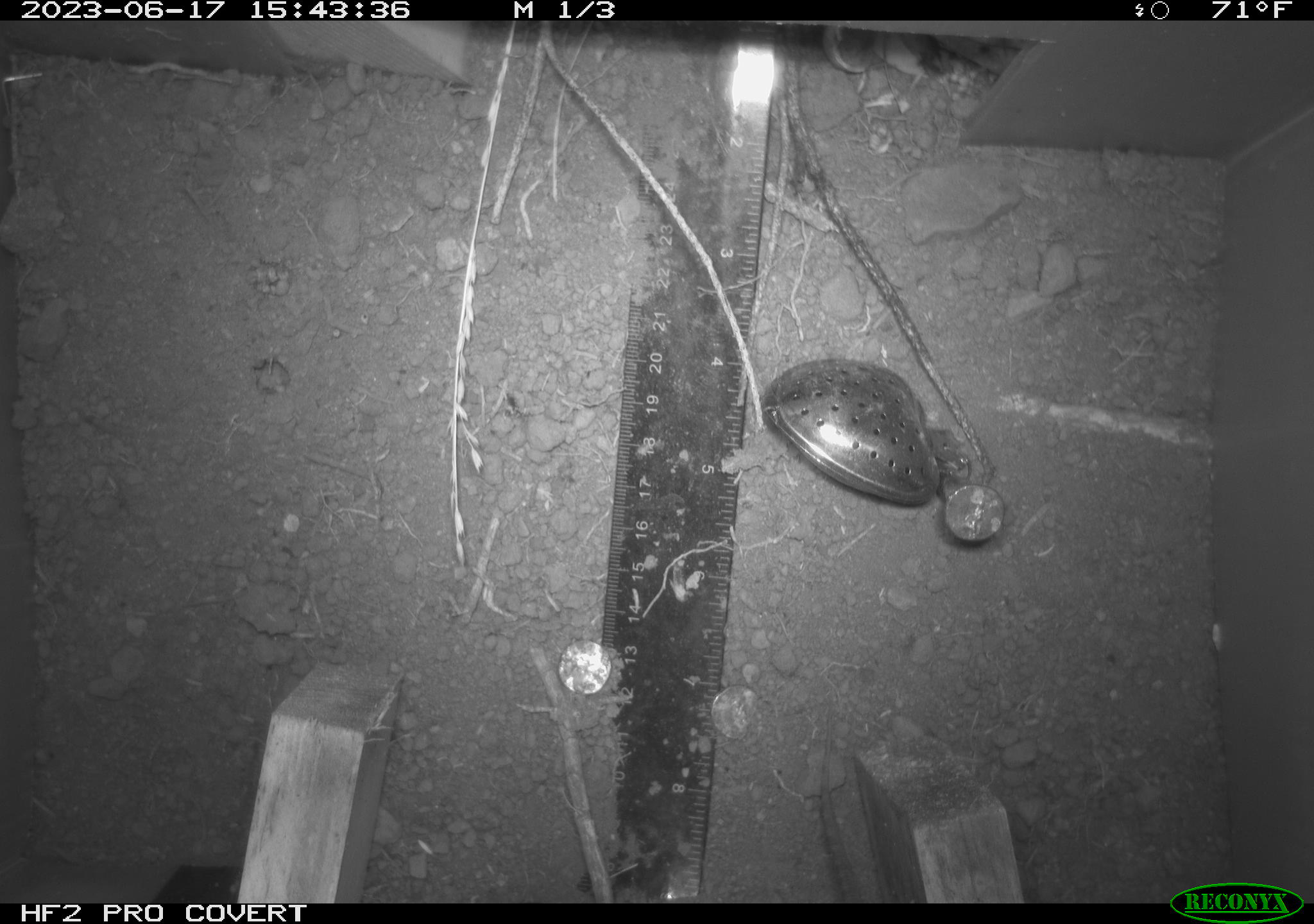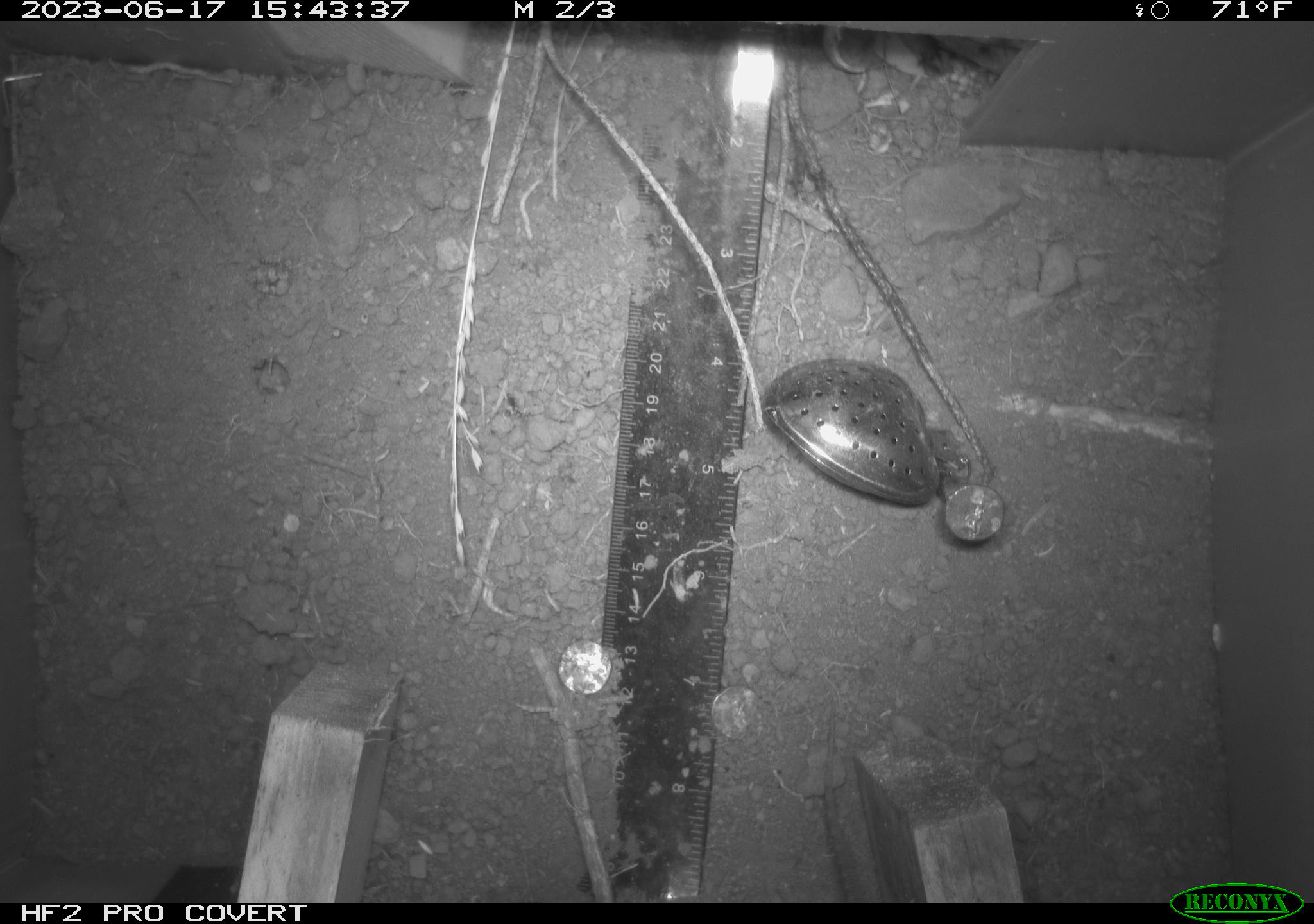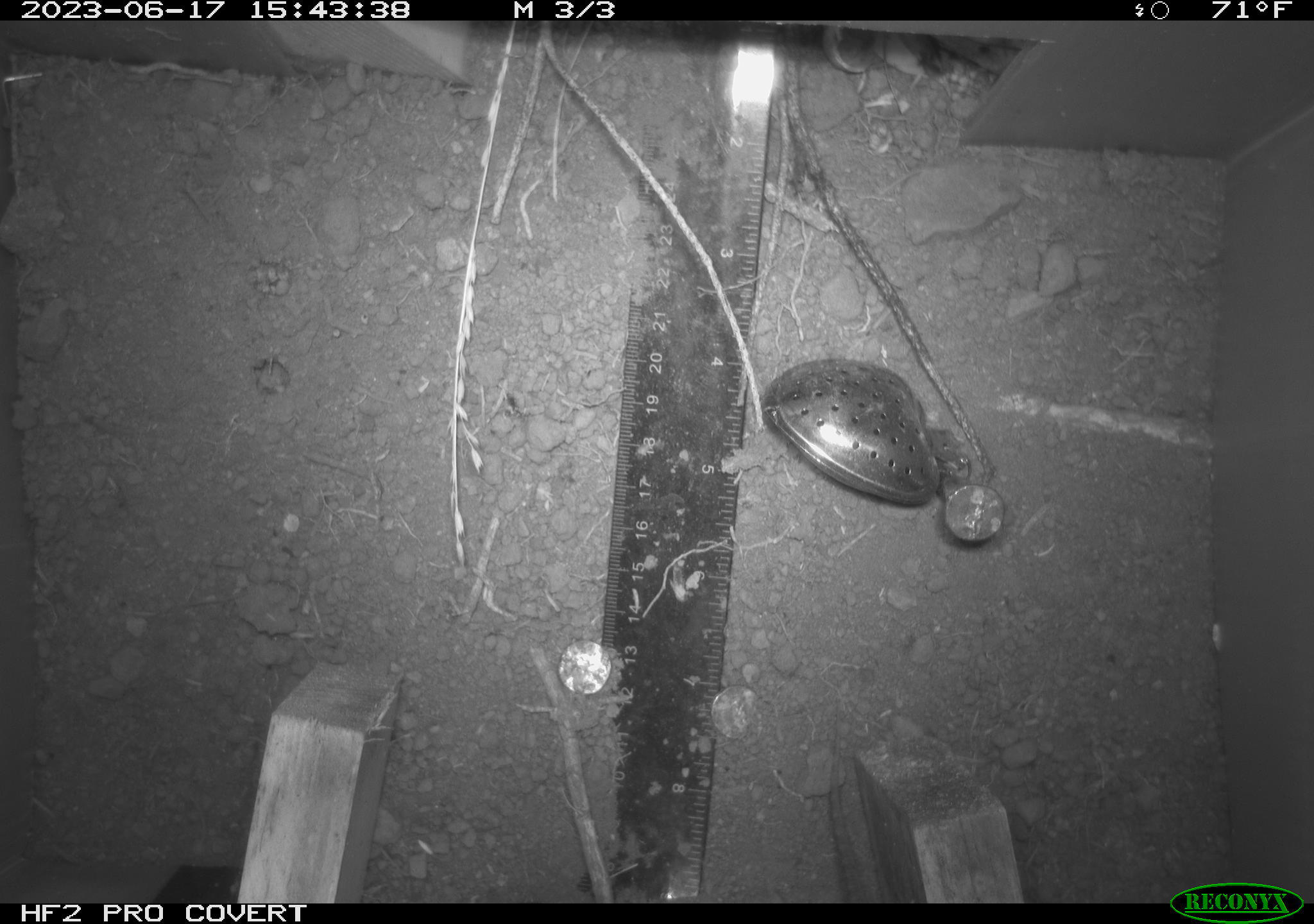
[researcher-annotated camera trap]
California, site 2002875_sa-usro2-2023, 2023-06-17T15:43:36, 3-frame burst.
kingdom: Animalia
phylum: Chordata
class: Reptilia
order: Squamata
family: Phrynosomatidae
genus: Sceloporus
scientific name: Sceloporus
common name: spiny lizards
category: sceloporus species